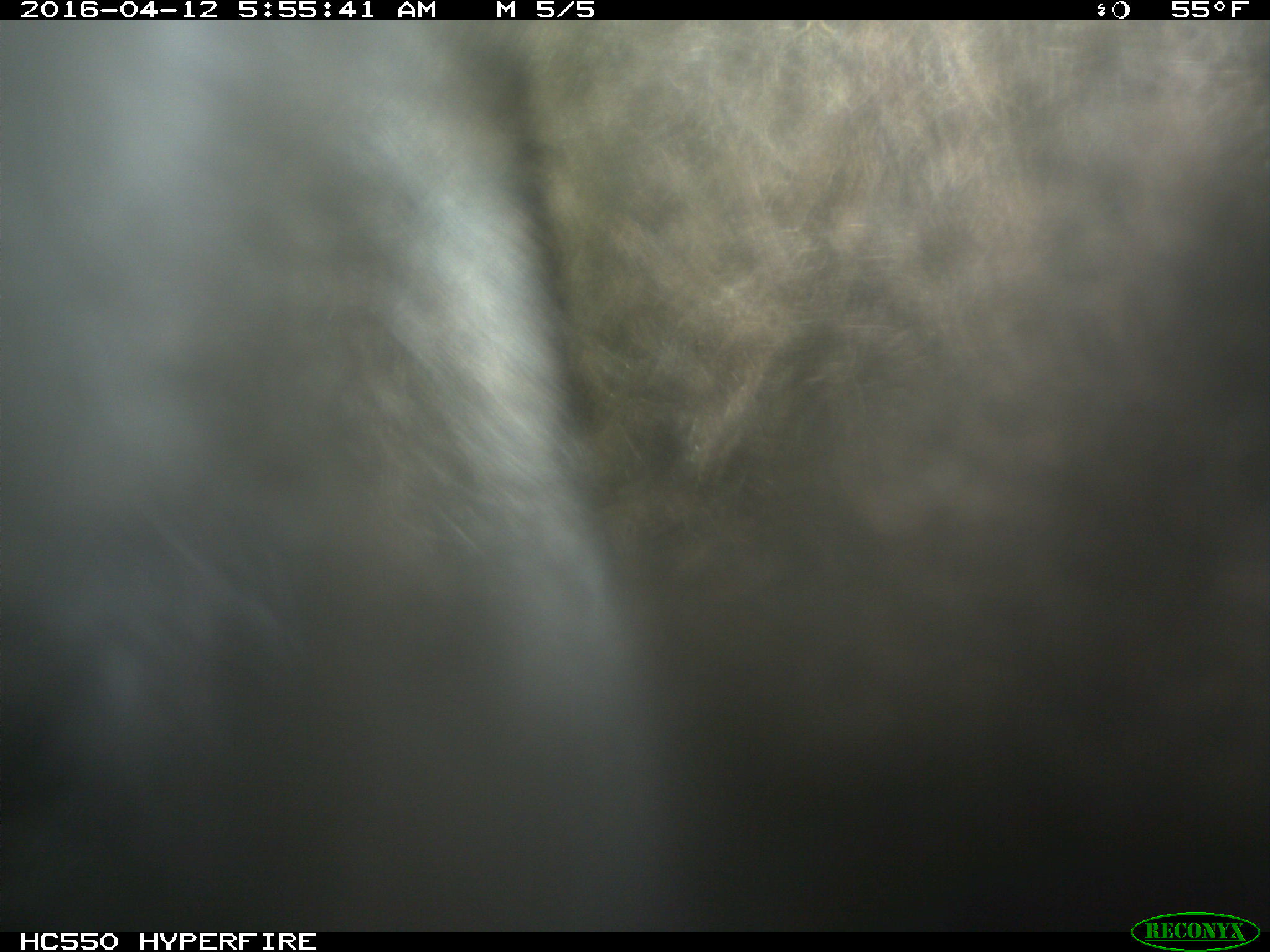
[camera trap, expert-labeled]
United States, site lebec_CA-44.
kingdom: Animalia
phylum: Chordata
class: Mammalia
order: Artiodactyla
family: Bovidae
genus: Bos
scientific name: Bos taurus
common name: domestic cow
Bos taurus (domestic cow).